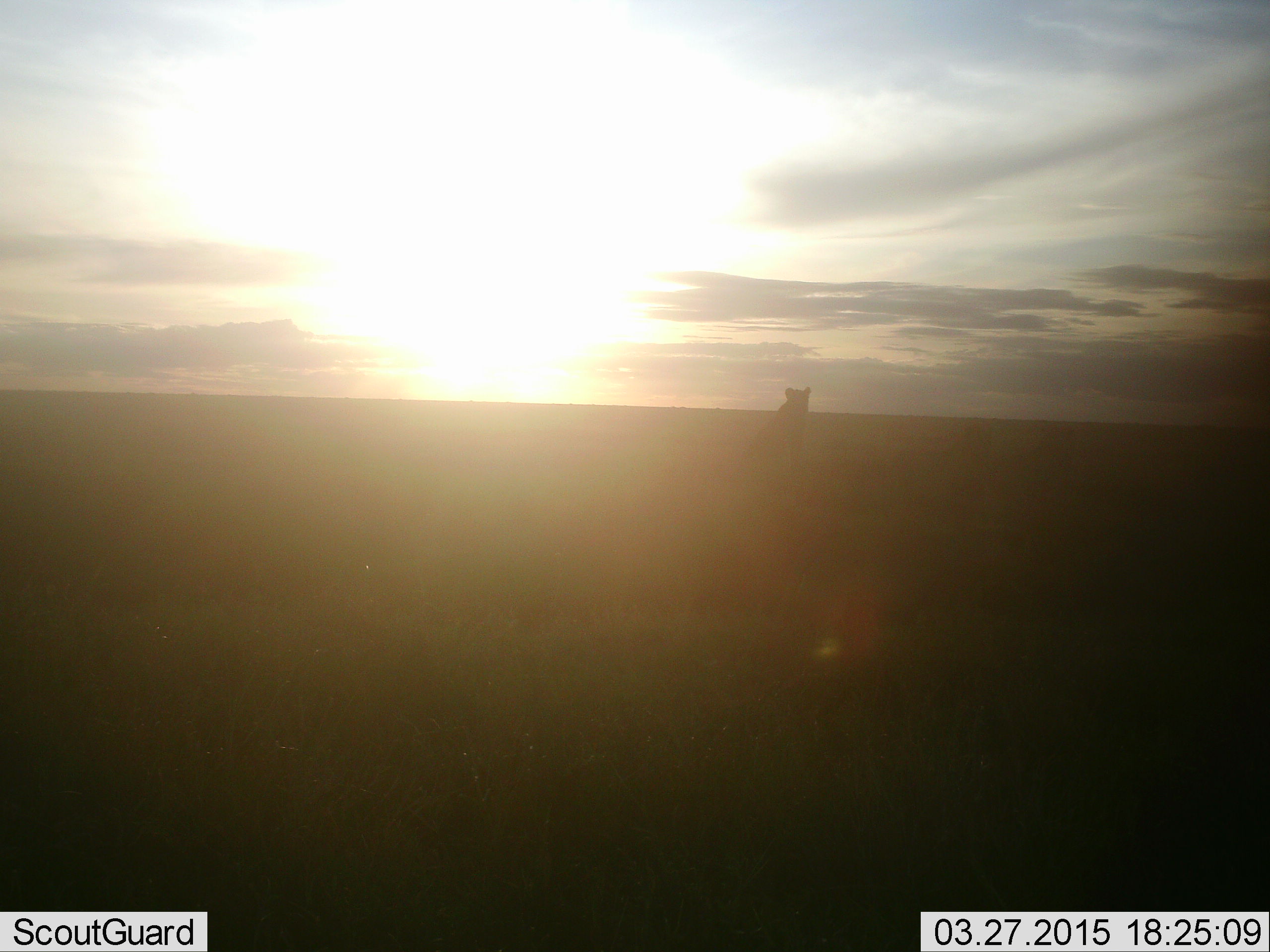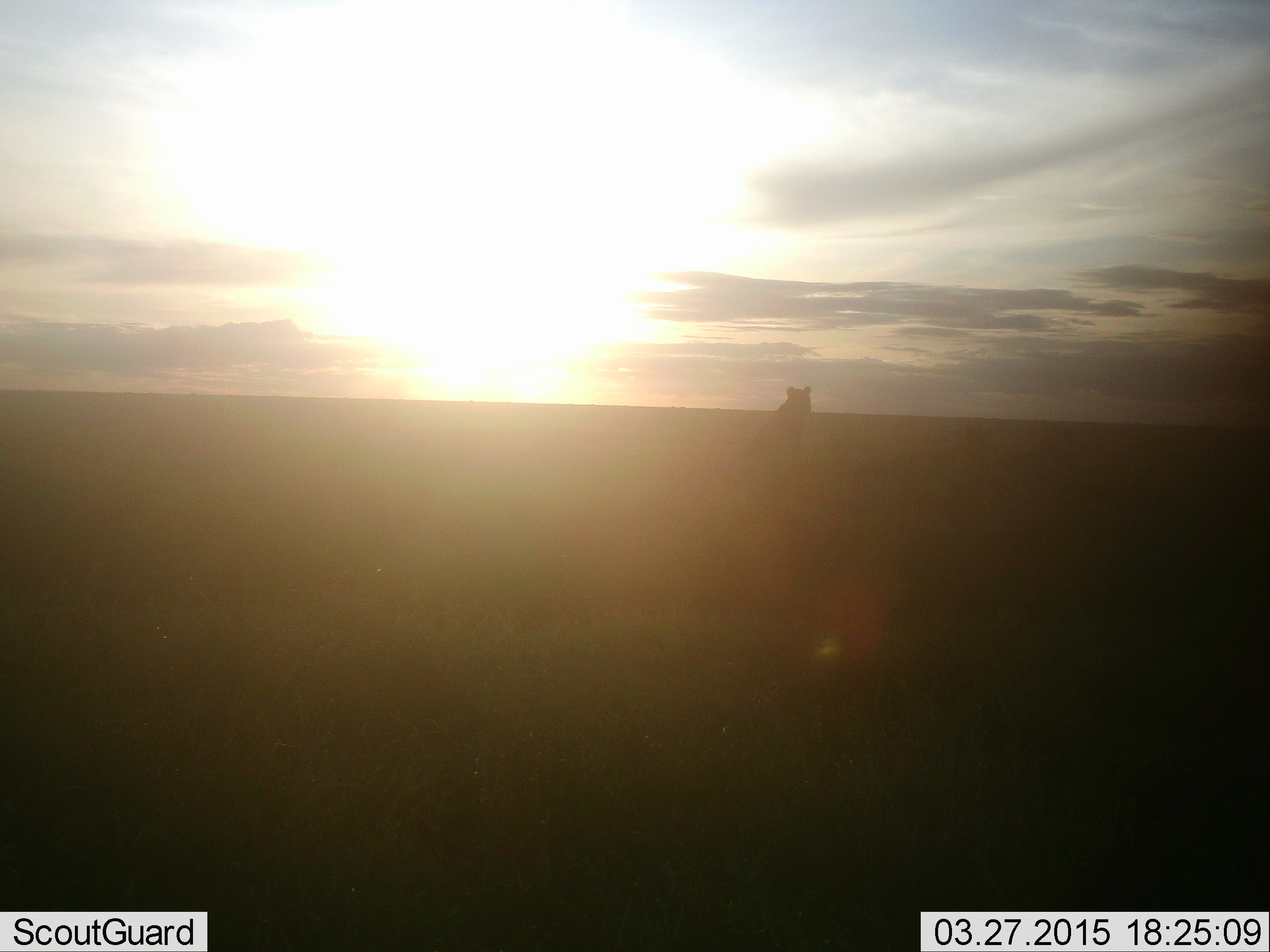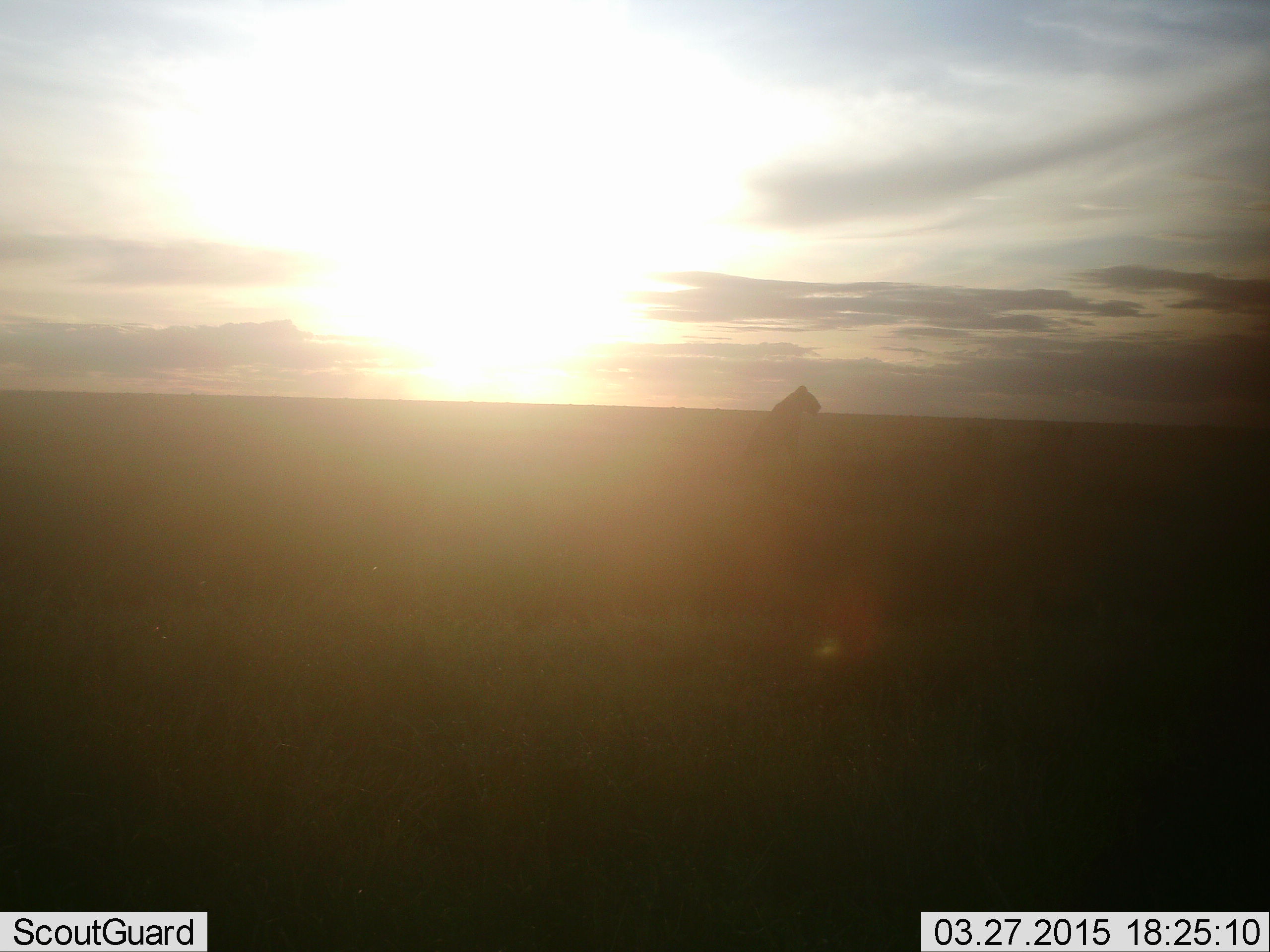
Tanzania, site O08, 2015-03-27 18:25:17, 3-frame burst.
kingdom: Animalia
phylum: Chordata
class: Mammalia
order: Carnivora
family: Felidae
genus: Panthera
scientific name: Panthera leo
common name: lion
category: lionfemale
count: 1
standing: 0%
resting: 100%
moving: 0%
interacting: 0%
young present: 0%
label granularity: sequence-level